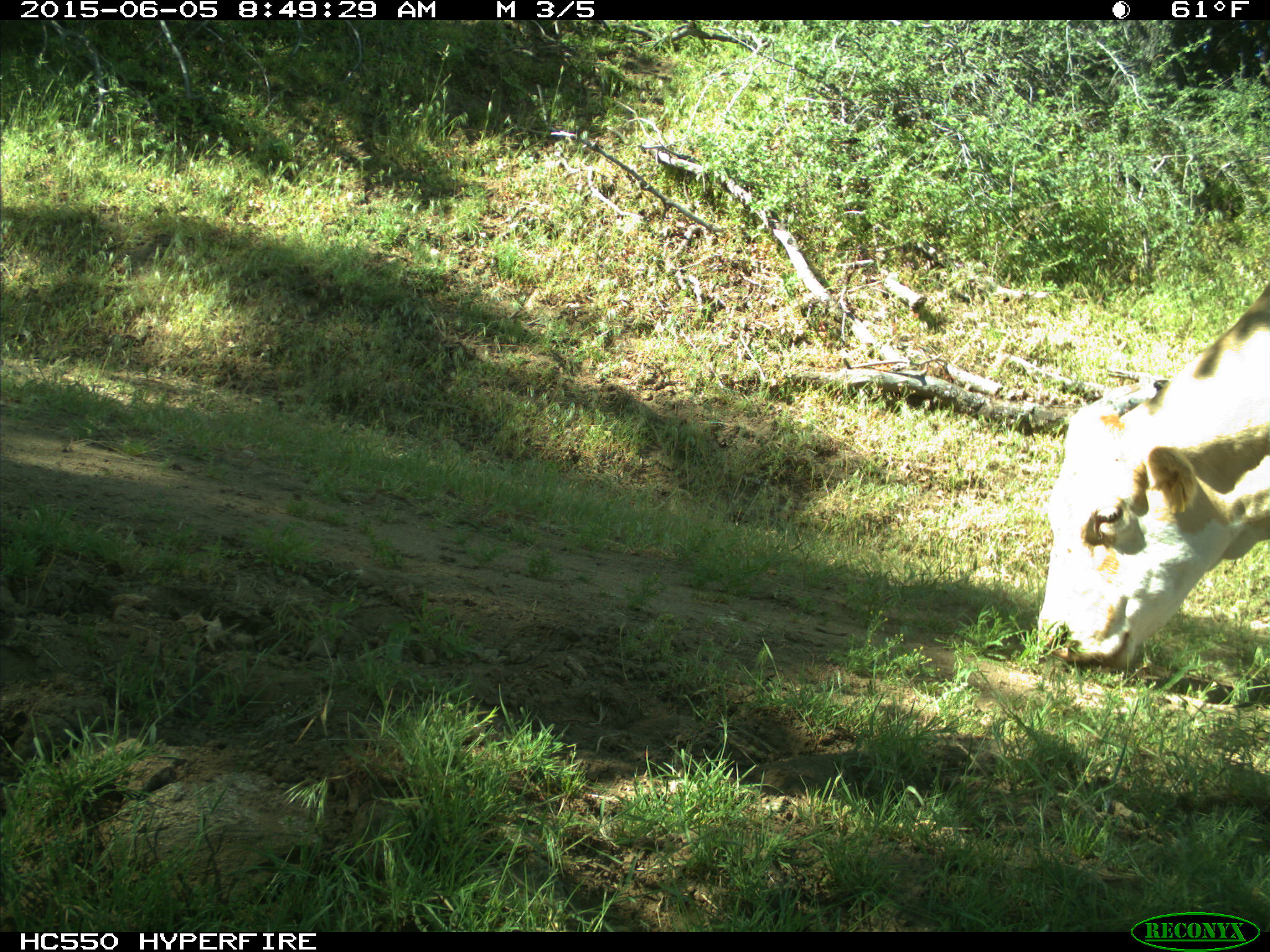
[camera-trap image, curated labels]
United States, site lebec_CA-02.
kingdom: Animalia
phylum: Chordata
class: Mammalia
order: Artiodactyla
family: Bovidae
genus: Bos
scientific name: Bos taurus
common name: domestic cow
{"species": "Bos taurus (domestic cow)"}